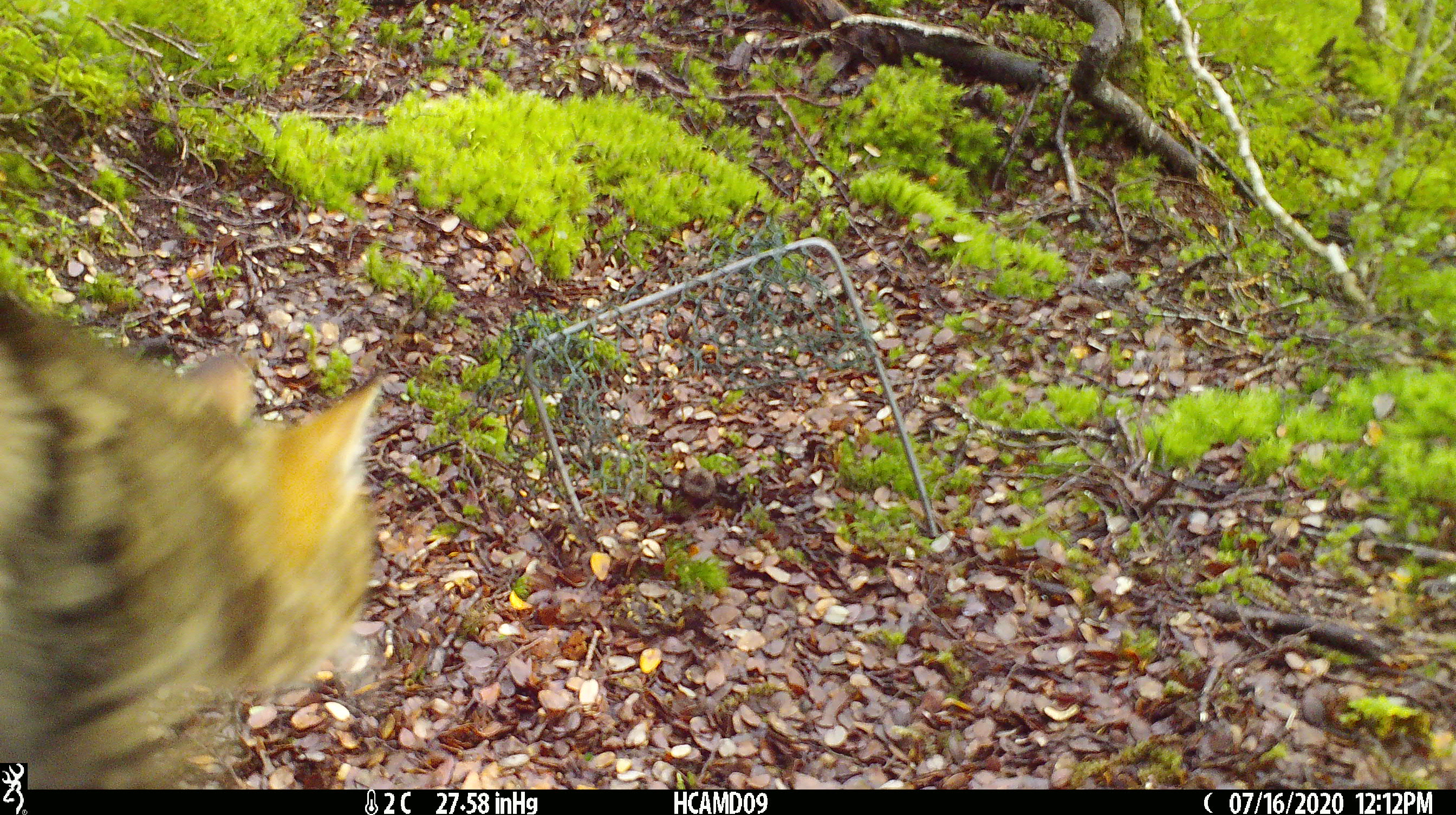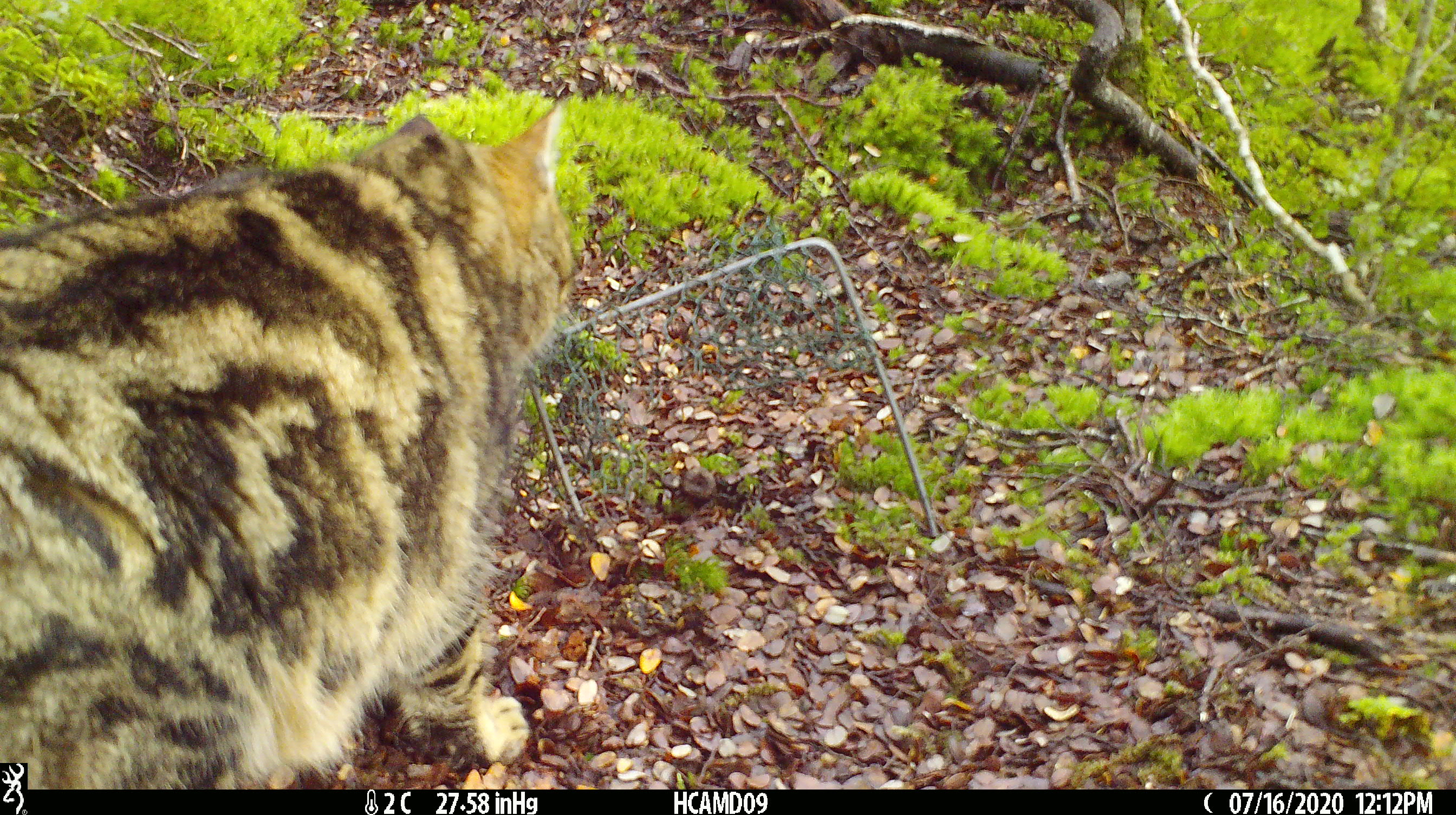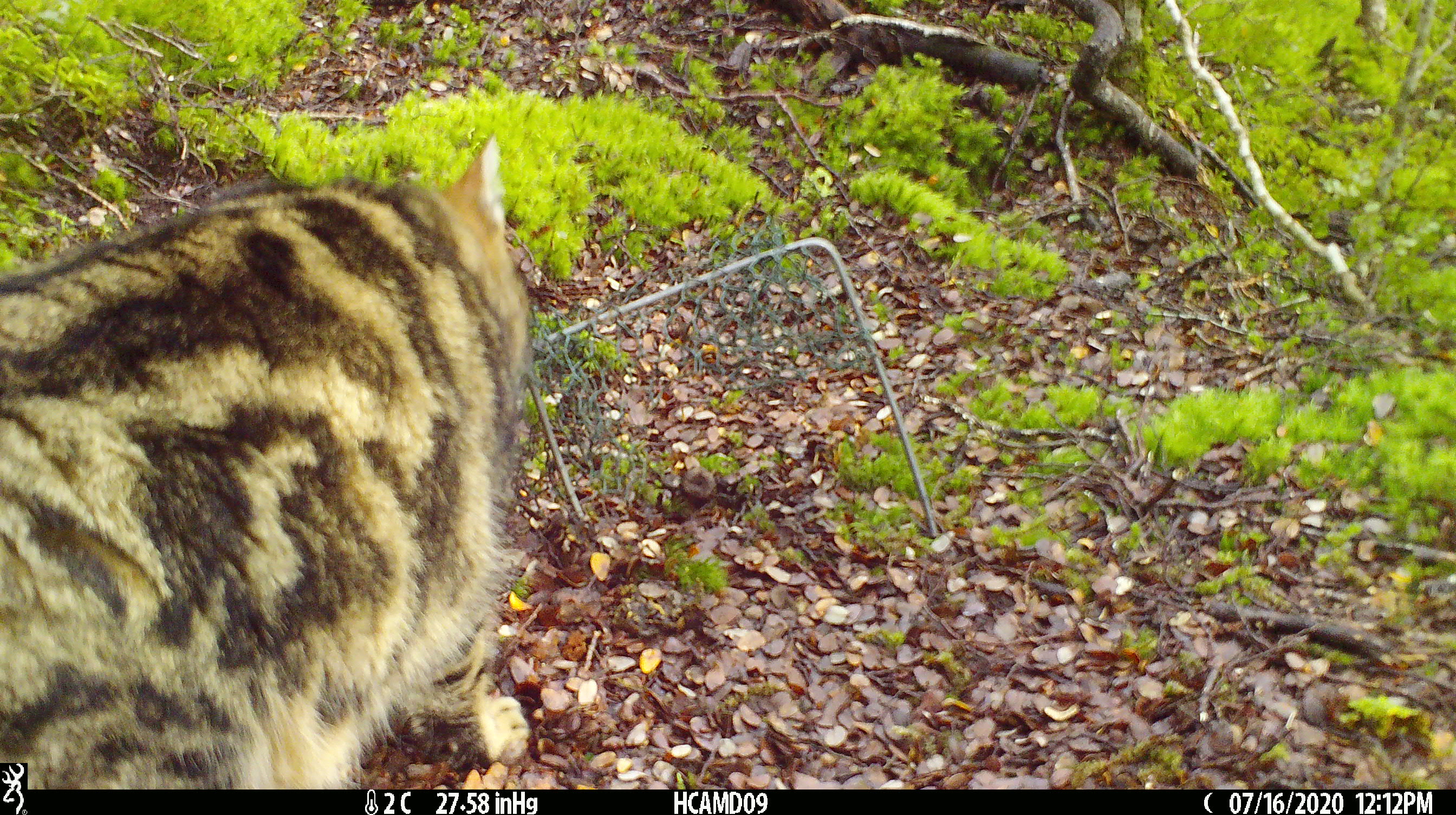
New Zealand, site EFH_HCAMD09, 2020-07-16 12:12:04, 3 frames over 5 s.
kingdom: Animalia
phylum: Chordata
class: Mammalia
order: Carnivora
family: Felidae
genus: Felis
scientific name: Felis catus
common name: domestic cat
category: cat